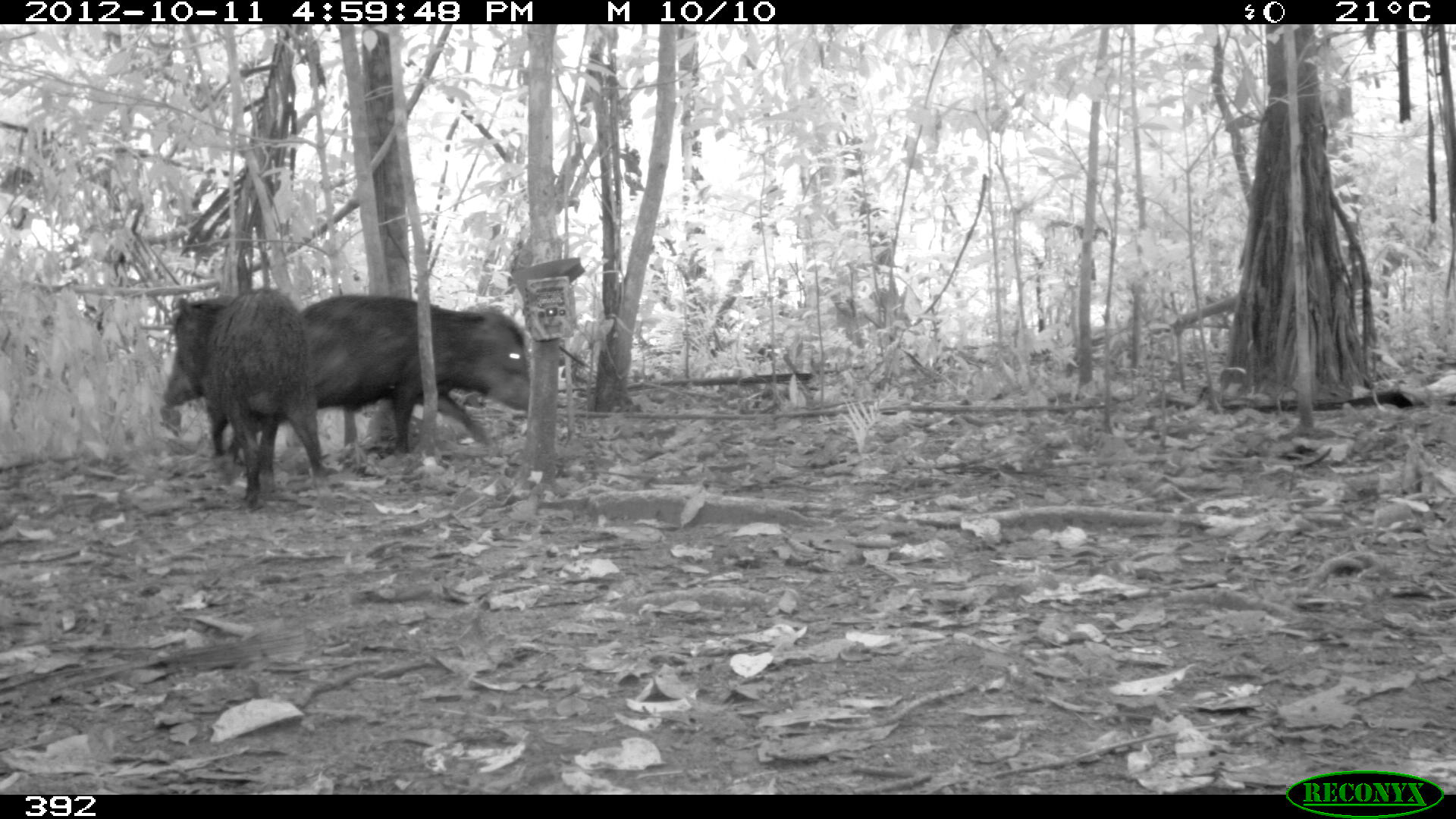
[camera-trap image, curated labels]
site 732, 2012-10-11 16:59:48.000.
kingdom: Animalia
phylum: Chordata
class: Mammalia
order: Artiodactyla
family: Tayassuidae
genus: Tayassu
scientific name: Tayassu pecari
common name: white-lipped peccary